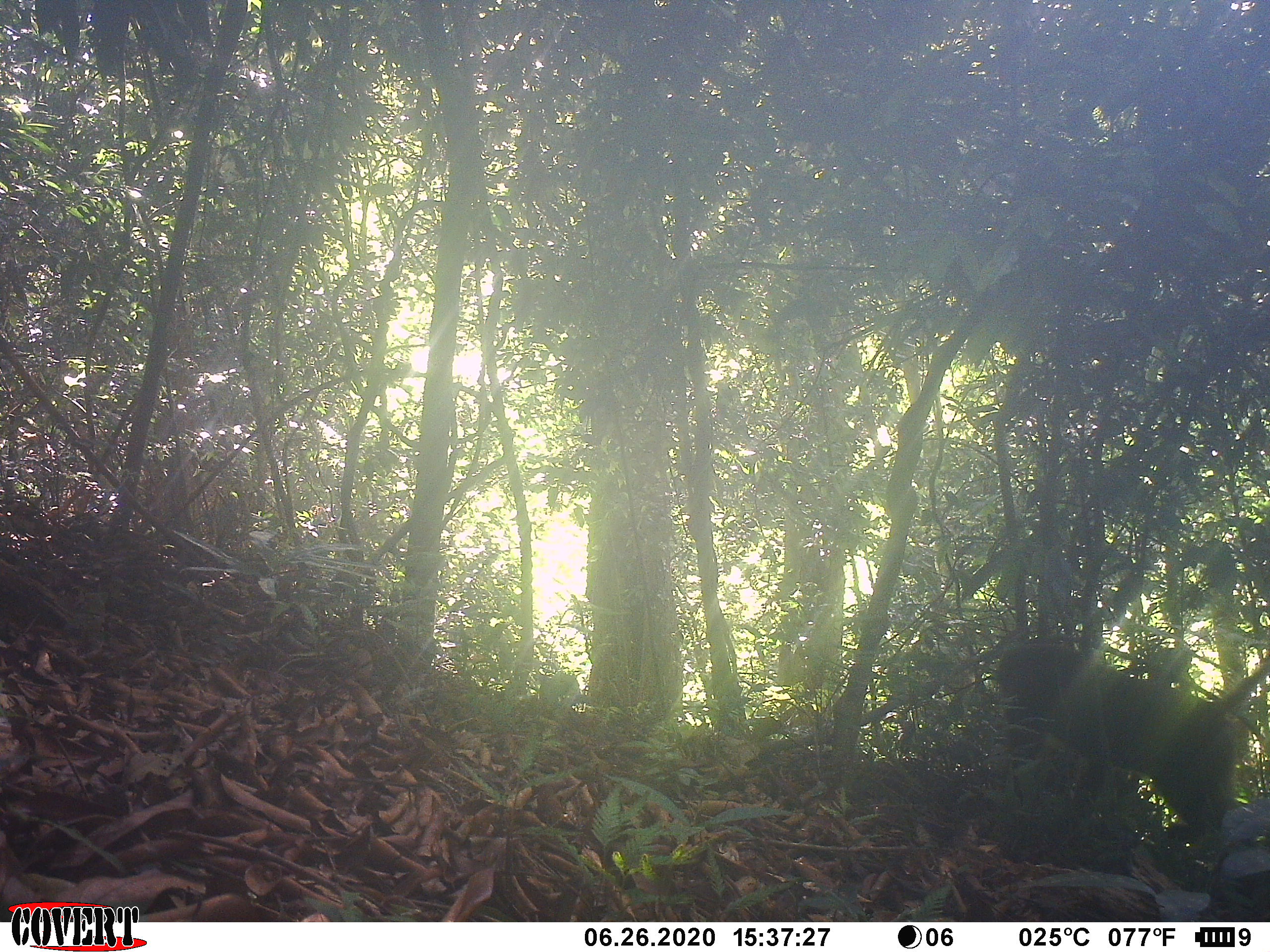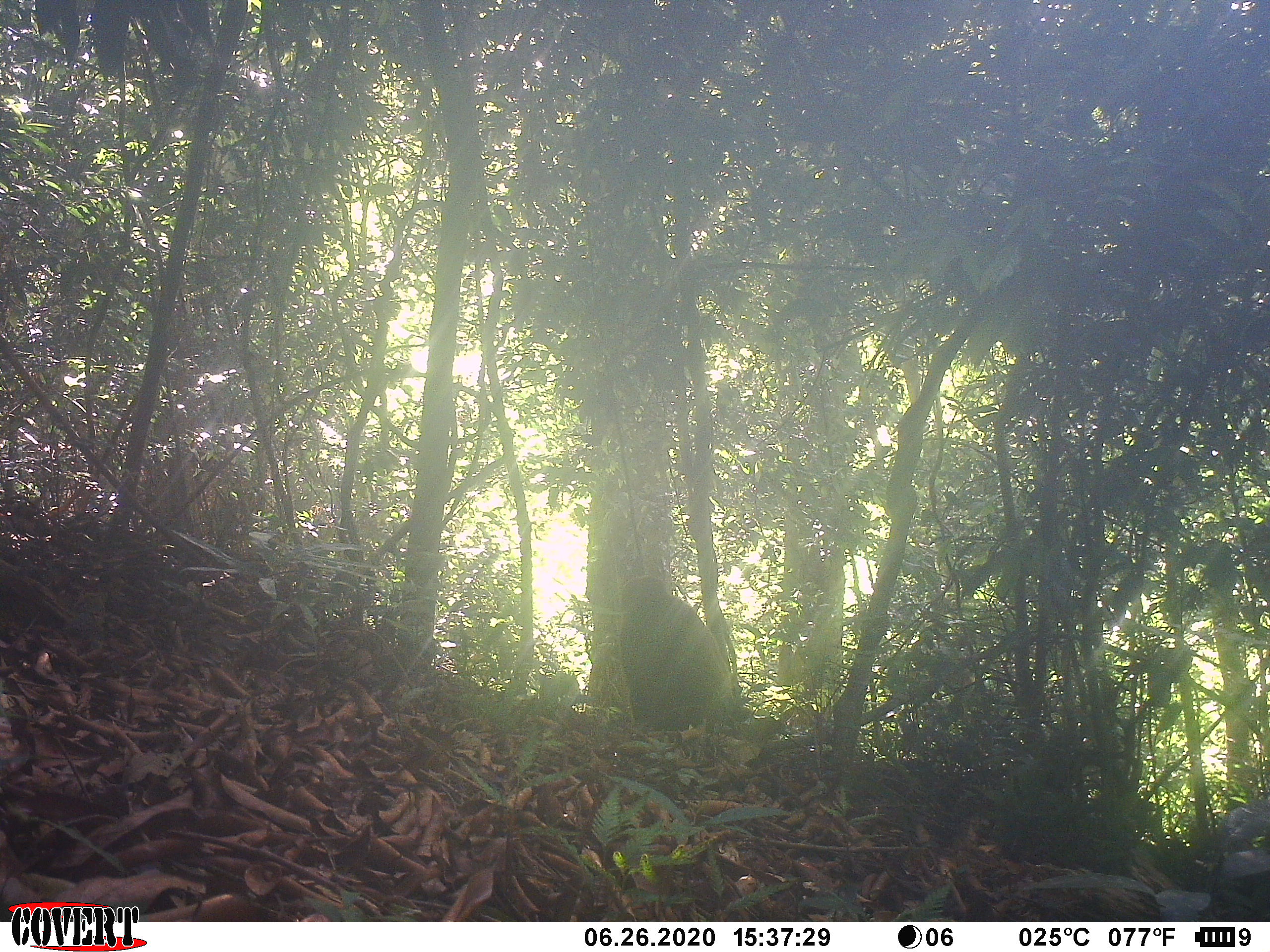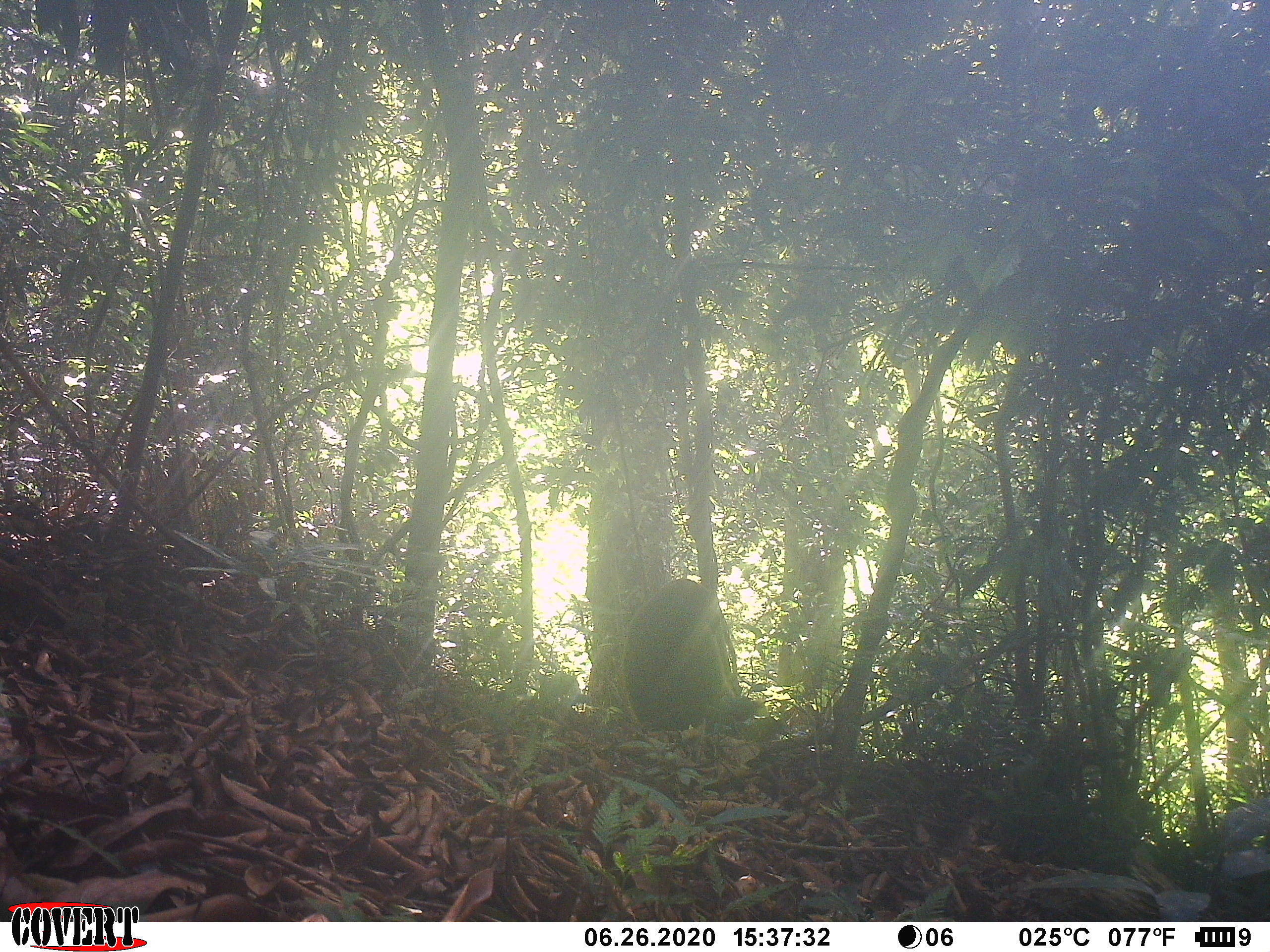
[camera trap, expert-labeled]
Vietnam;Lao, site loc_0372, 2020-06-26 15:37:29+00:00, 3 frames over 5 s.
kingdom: Animalia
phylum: Chordata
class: Mammalia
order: Primates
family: Cercopithecidae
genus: Macaca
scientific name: Macaca arctoides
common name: stump-tailed macaque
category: stump tailed macaque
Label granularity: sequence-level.